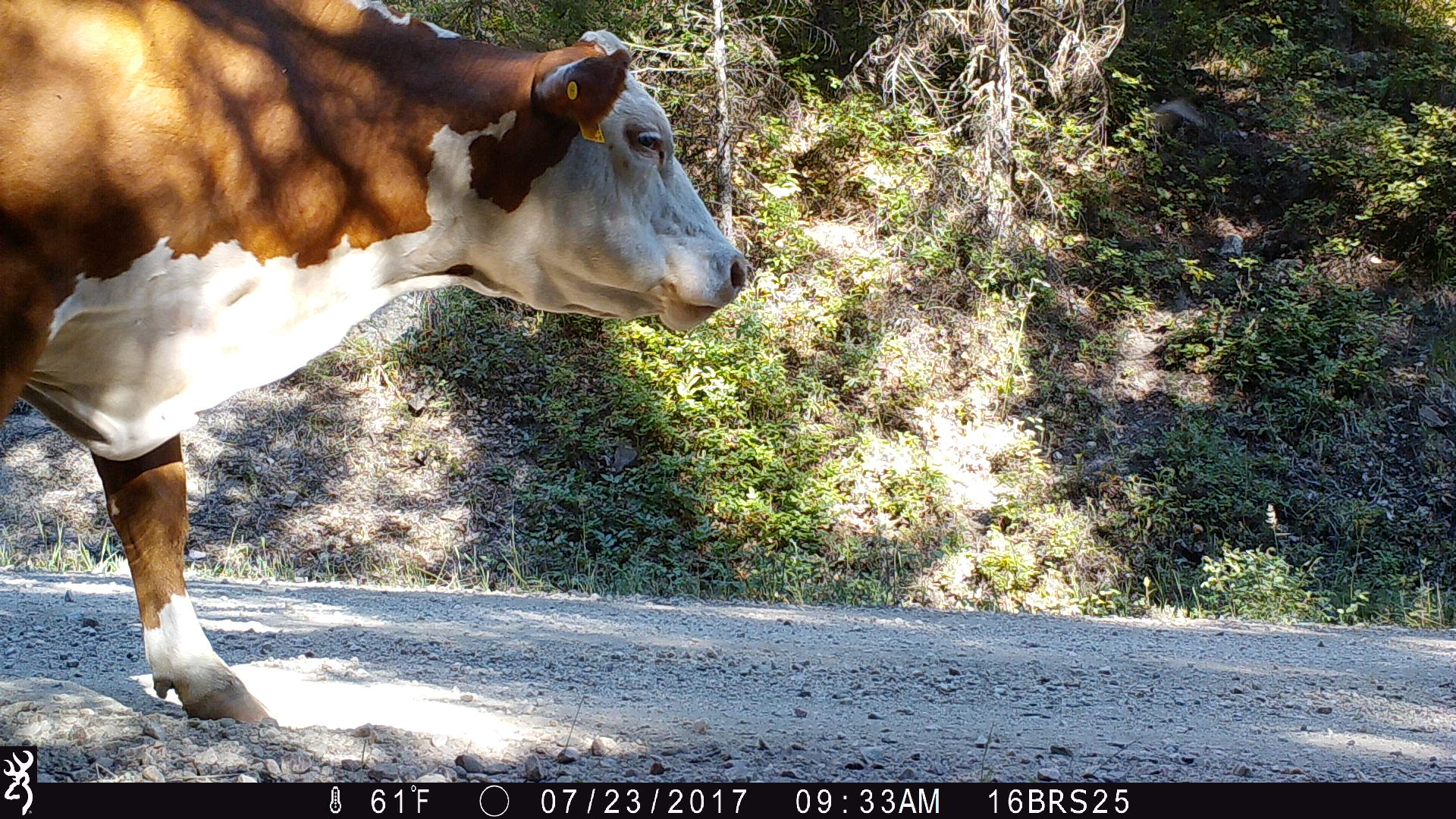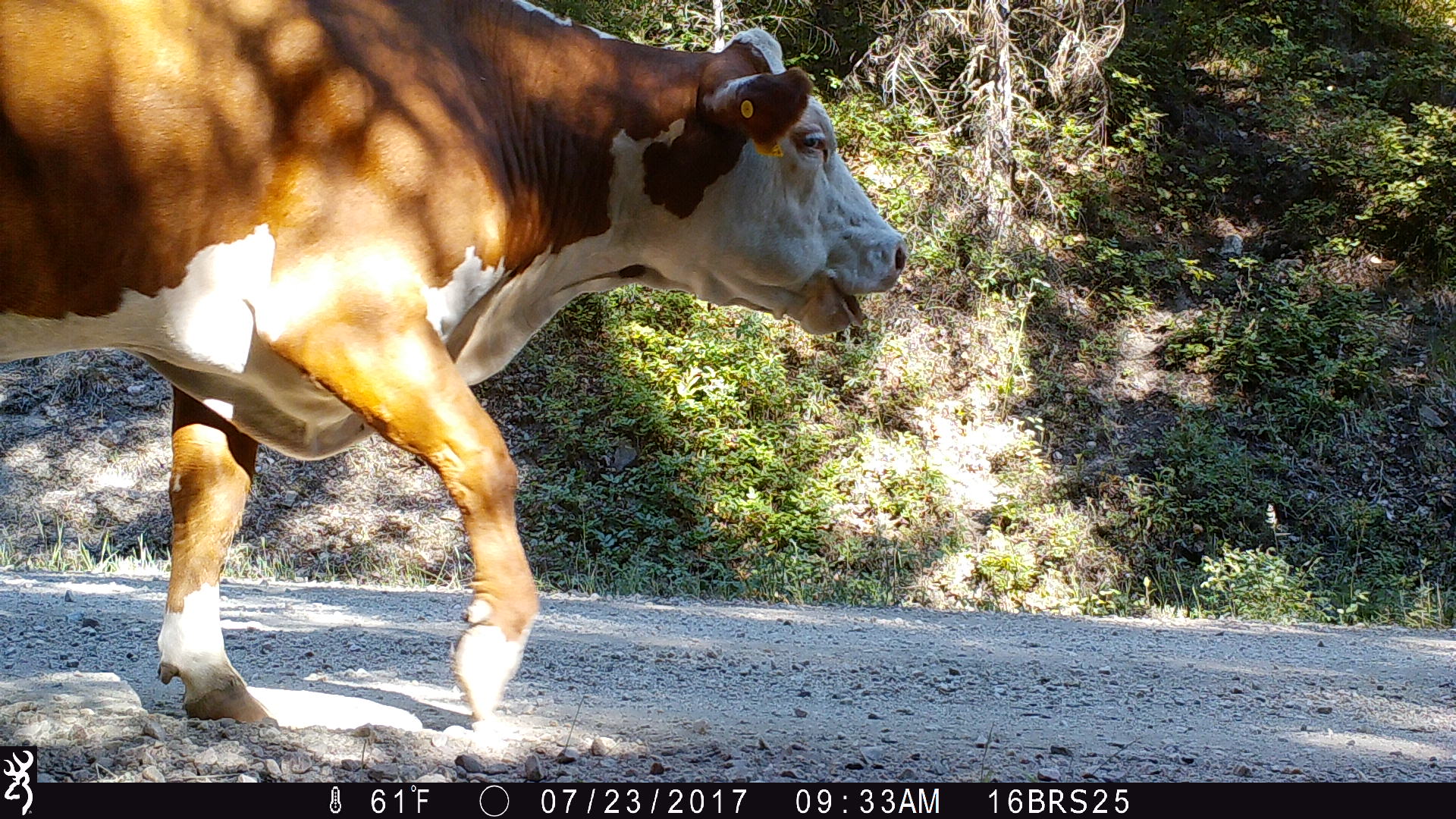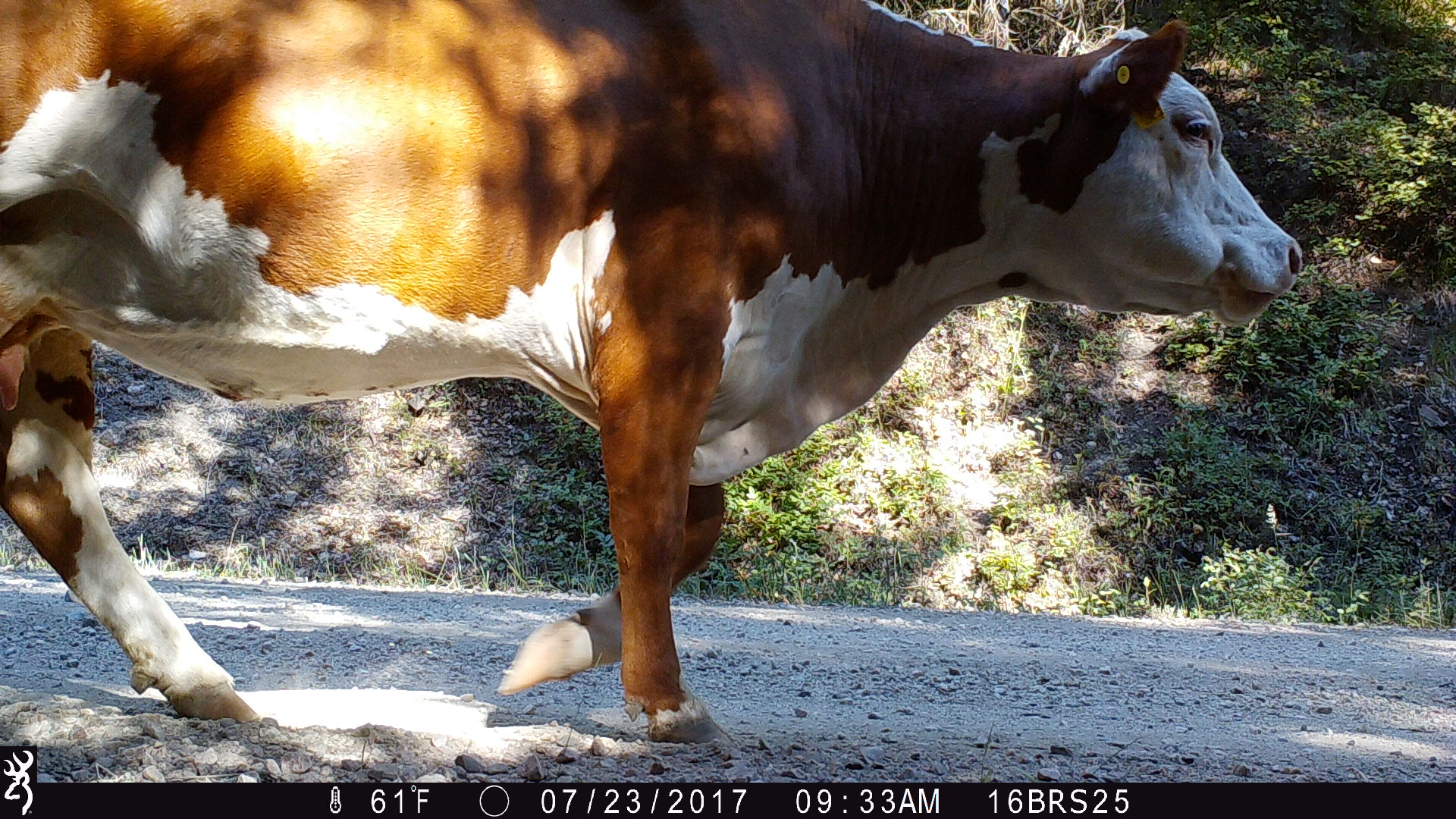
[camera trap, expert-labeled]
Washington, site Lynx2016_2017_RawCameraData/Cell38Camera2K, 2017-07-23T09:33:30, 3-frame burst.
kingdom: Animalia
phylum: Chordata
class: Mammalia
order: Artiodactyla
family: Bovidae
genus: Bos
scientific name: Bos taurus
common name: domestic cattle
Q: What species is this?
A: Domestic cattle (Bos taurus).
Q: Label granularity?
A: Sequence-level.